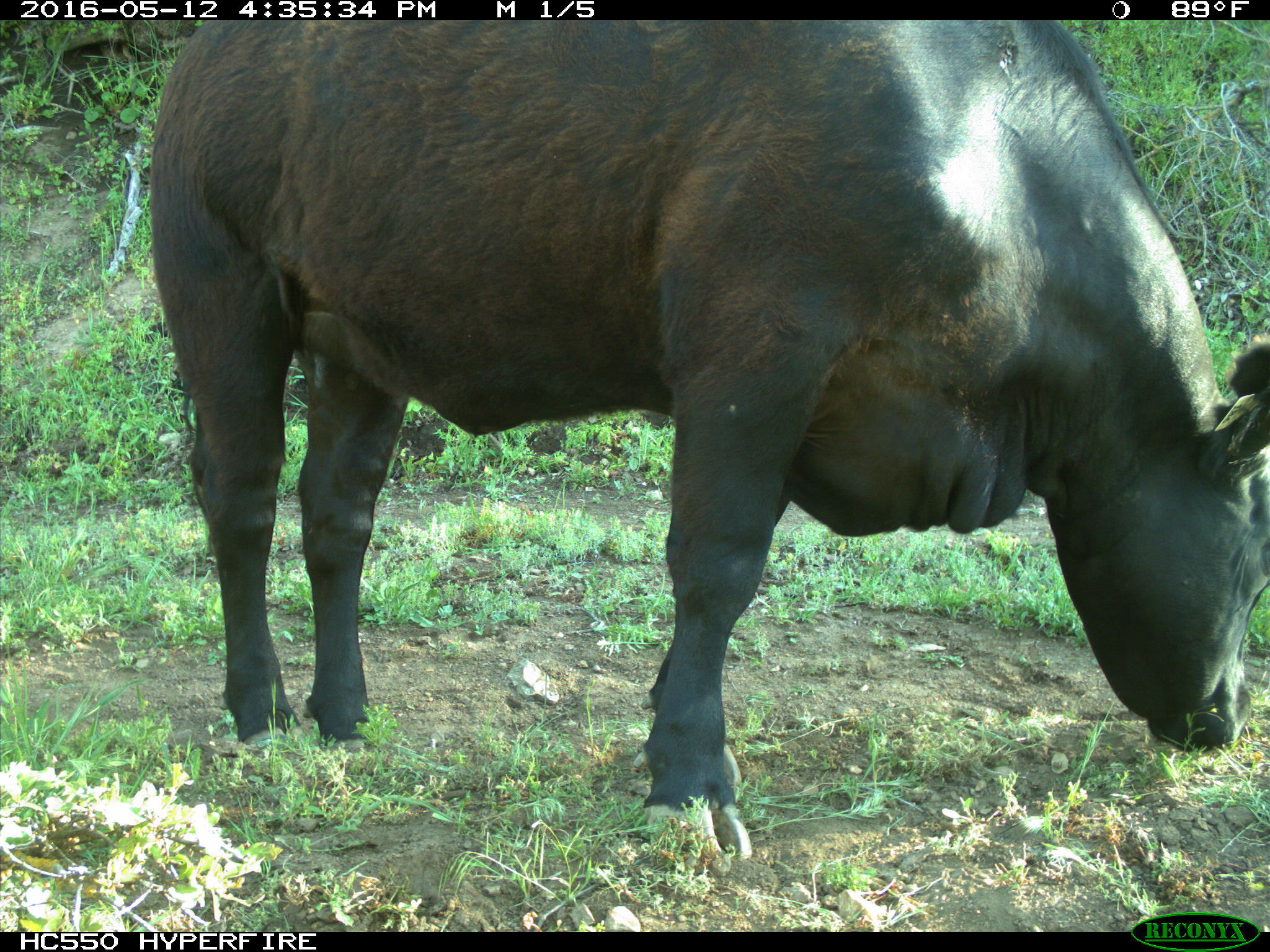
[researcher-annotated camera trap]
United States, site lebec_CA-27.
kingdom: Animalia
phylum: Chordata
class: Mammalia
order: Artiodactyla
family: Bovidae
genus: Bos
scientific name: Bos taurus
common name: domestic cow